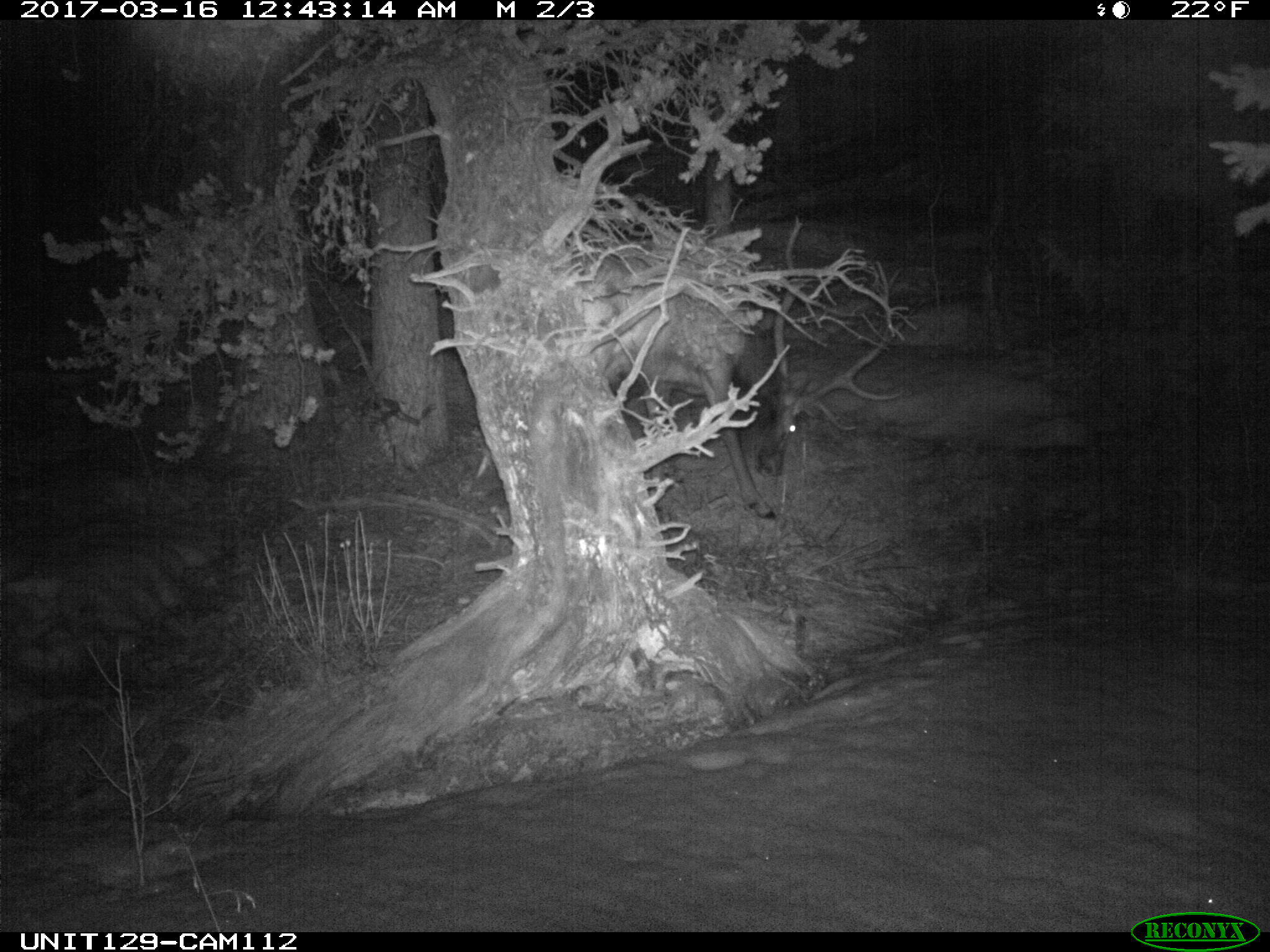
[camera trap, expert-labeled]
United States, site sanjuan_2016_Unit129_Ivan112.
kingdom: Animalia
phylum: Chordata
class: Mammalia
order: Artiodactyla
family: Cervidae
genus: Cervus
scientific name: Cervus elaphus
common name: red deer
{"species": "Cervus elaphus (red deer)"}